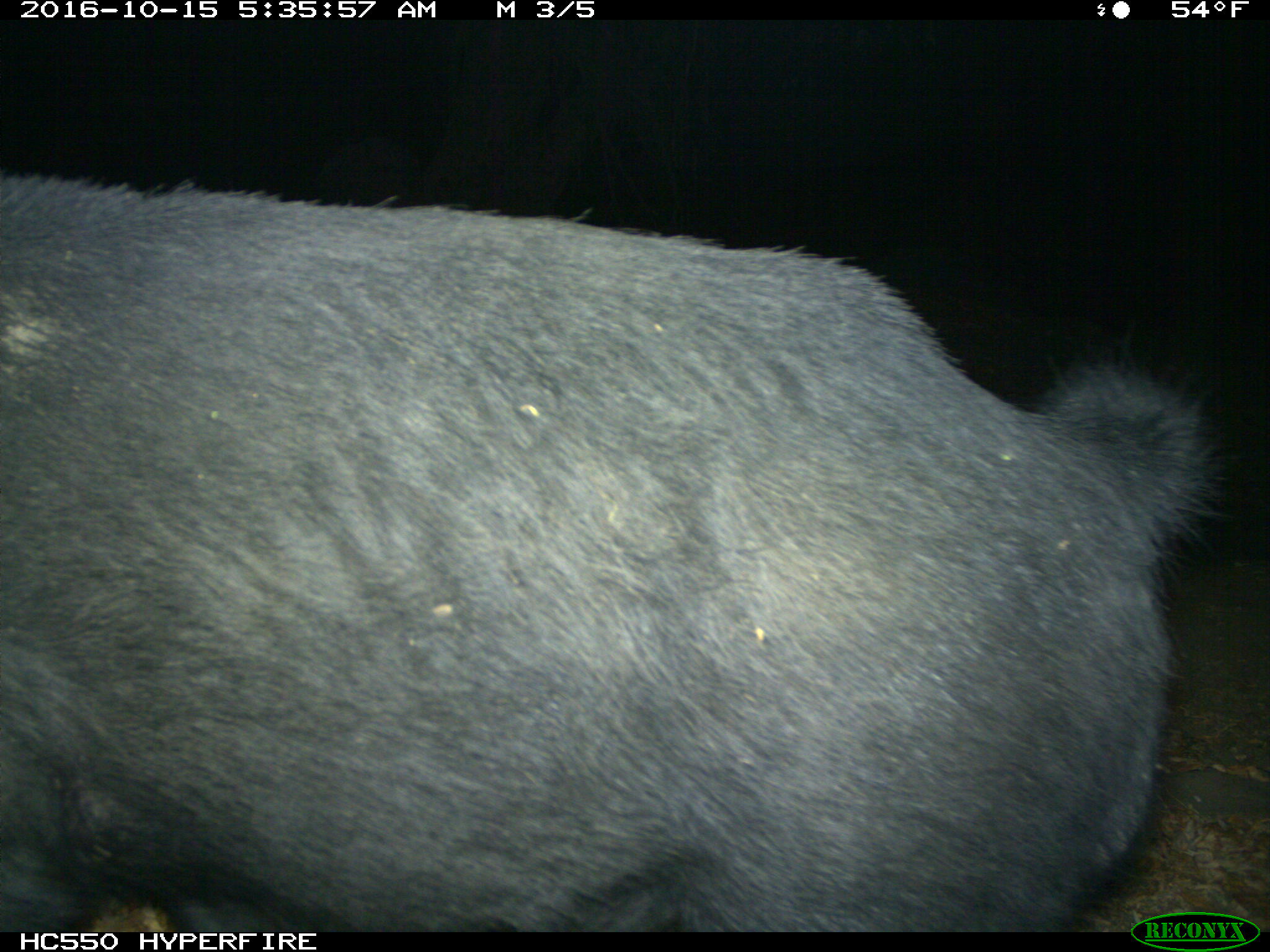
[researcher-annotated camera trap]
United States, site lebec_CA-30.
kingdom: Animalia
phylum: Chordata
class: Mammalia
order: Artiodactyla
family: Suidae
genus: Sus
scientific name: Sus scrofa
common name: wild boar